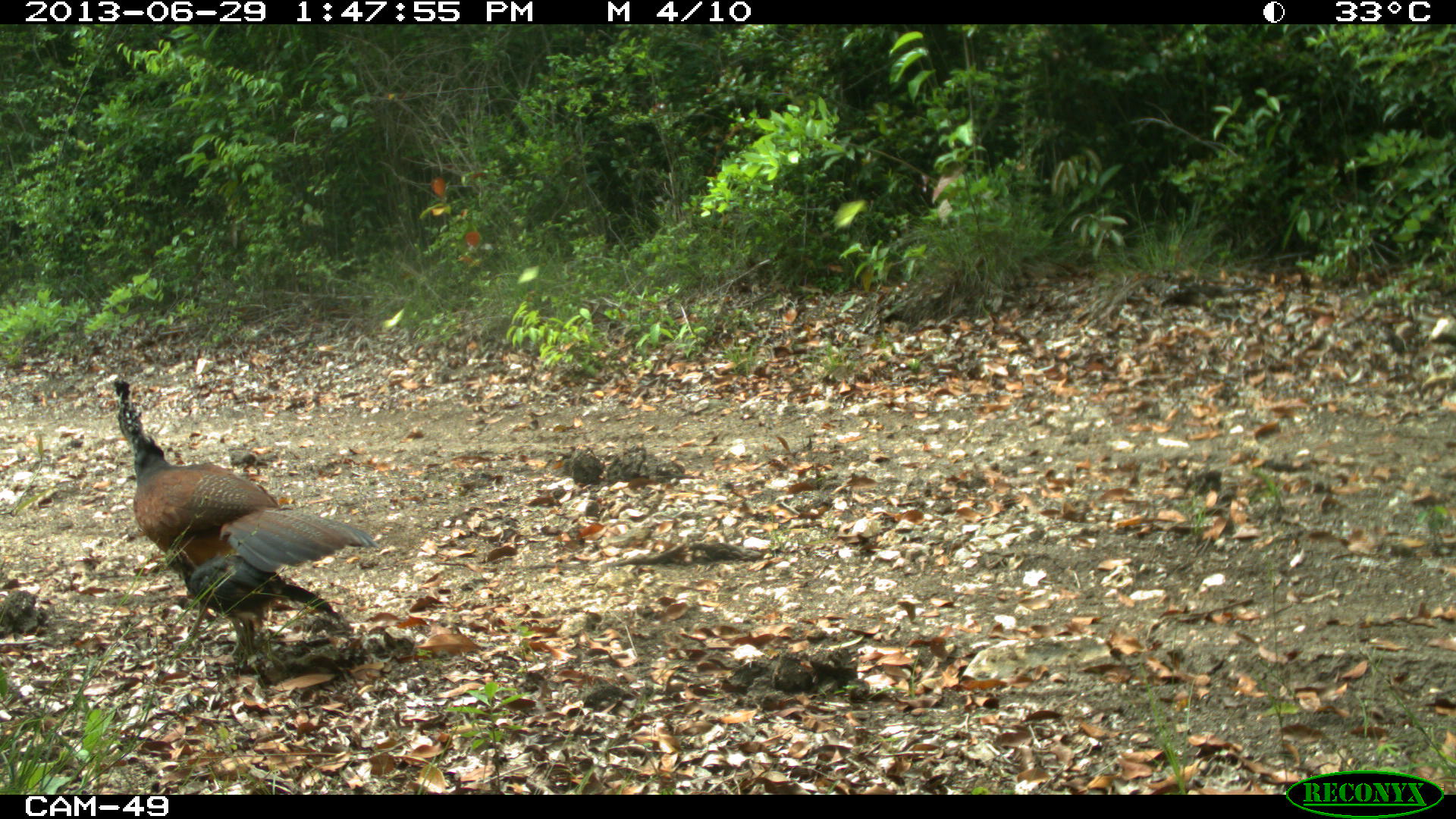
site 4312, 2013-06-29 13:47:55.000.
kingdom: Animalia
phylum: Chordata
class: Aves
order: Galliformes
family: Cracidae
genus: Crax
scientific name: Crax rubra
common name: great curassow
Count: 2.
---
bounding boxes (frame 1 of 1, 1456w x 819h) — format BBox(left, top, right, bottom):
crax rubra: BBox(105, 373, 380, 660); BBox(154, 546, 341, 664)